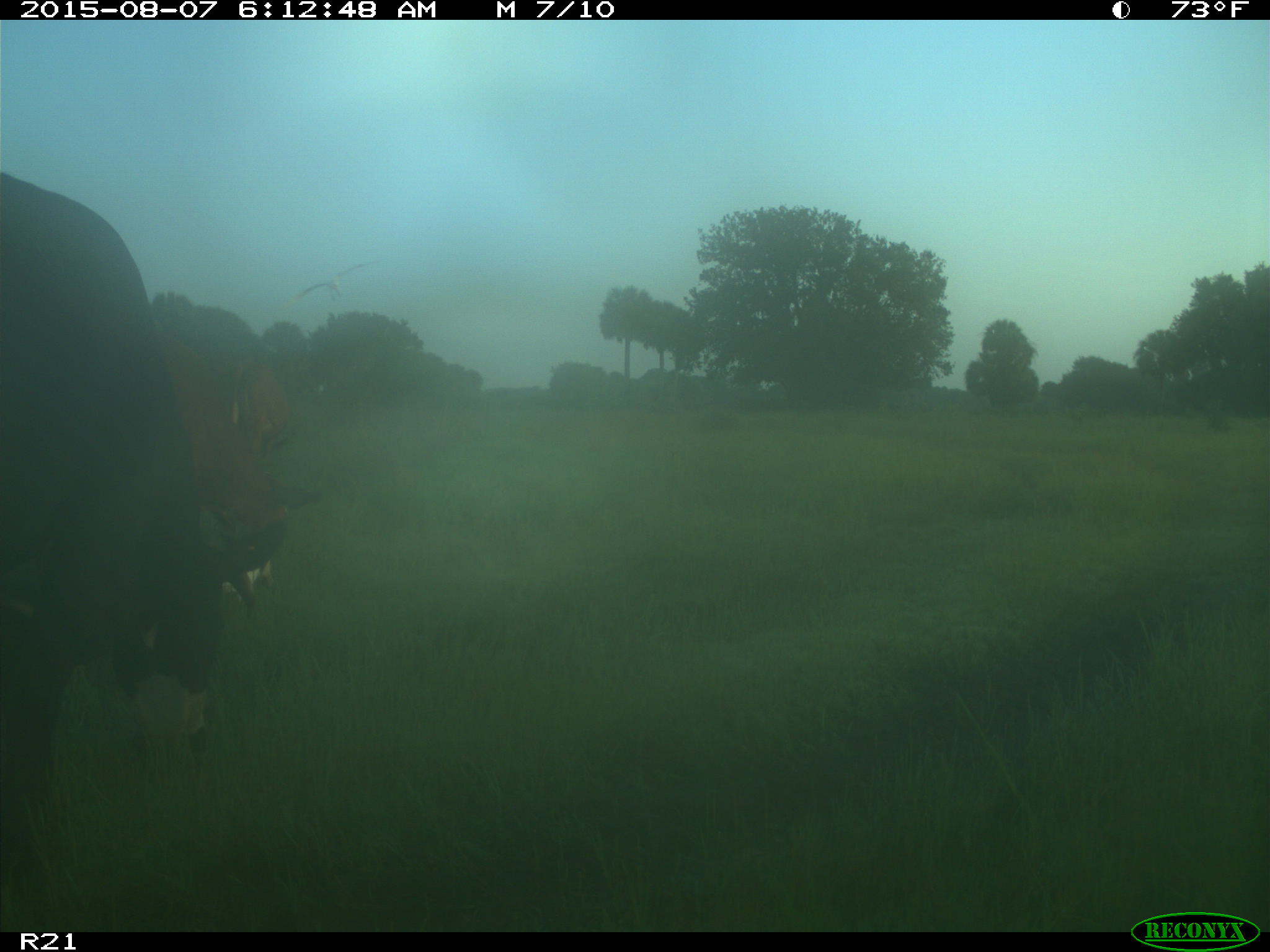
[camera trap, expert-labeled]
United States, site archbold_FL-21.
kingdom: Animalia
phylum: Chordata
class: Mammalia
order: Artiodactyla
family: Bovidae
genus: Bos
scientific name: Bos taurus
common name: domestic cow